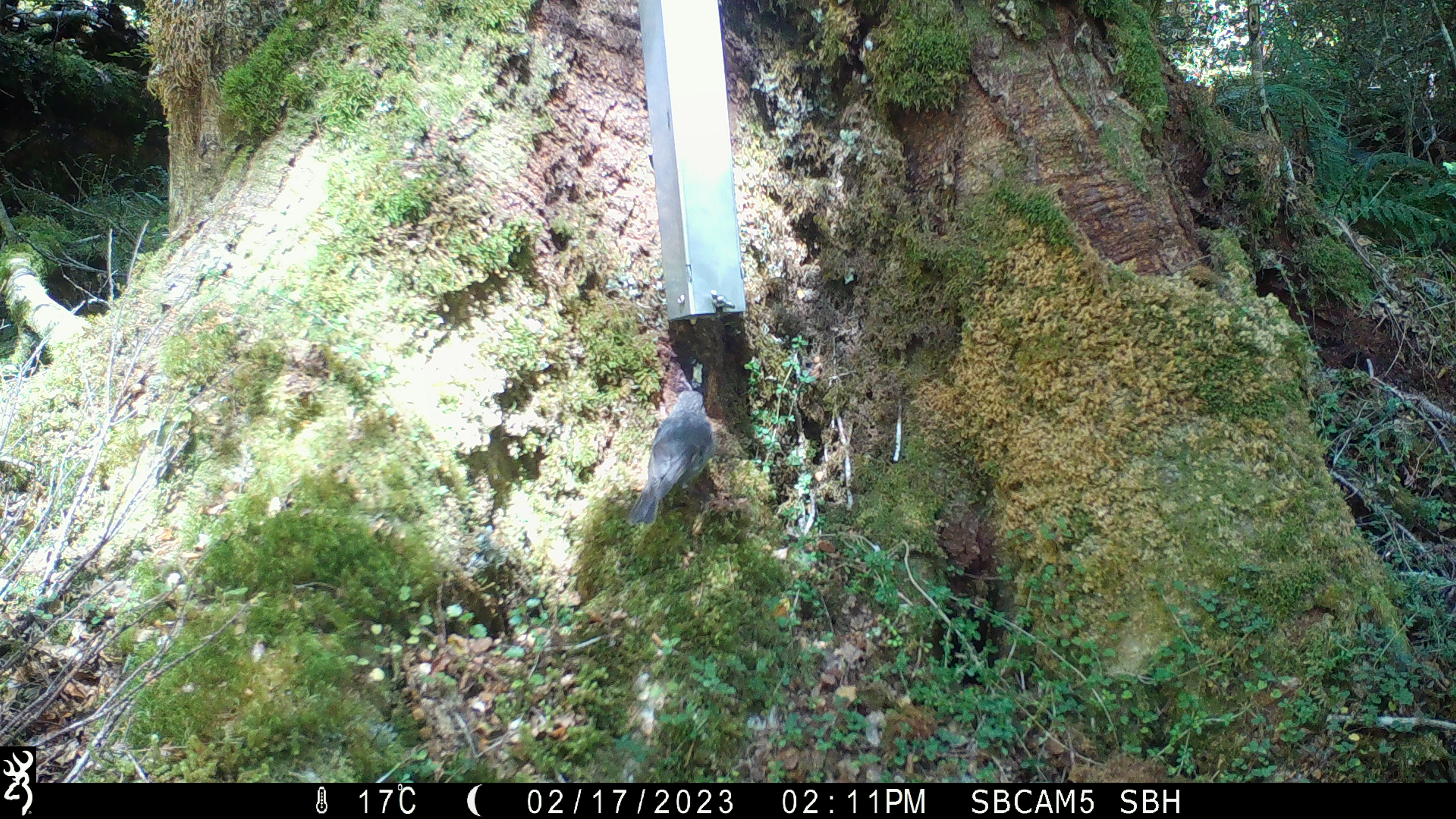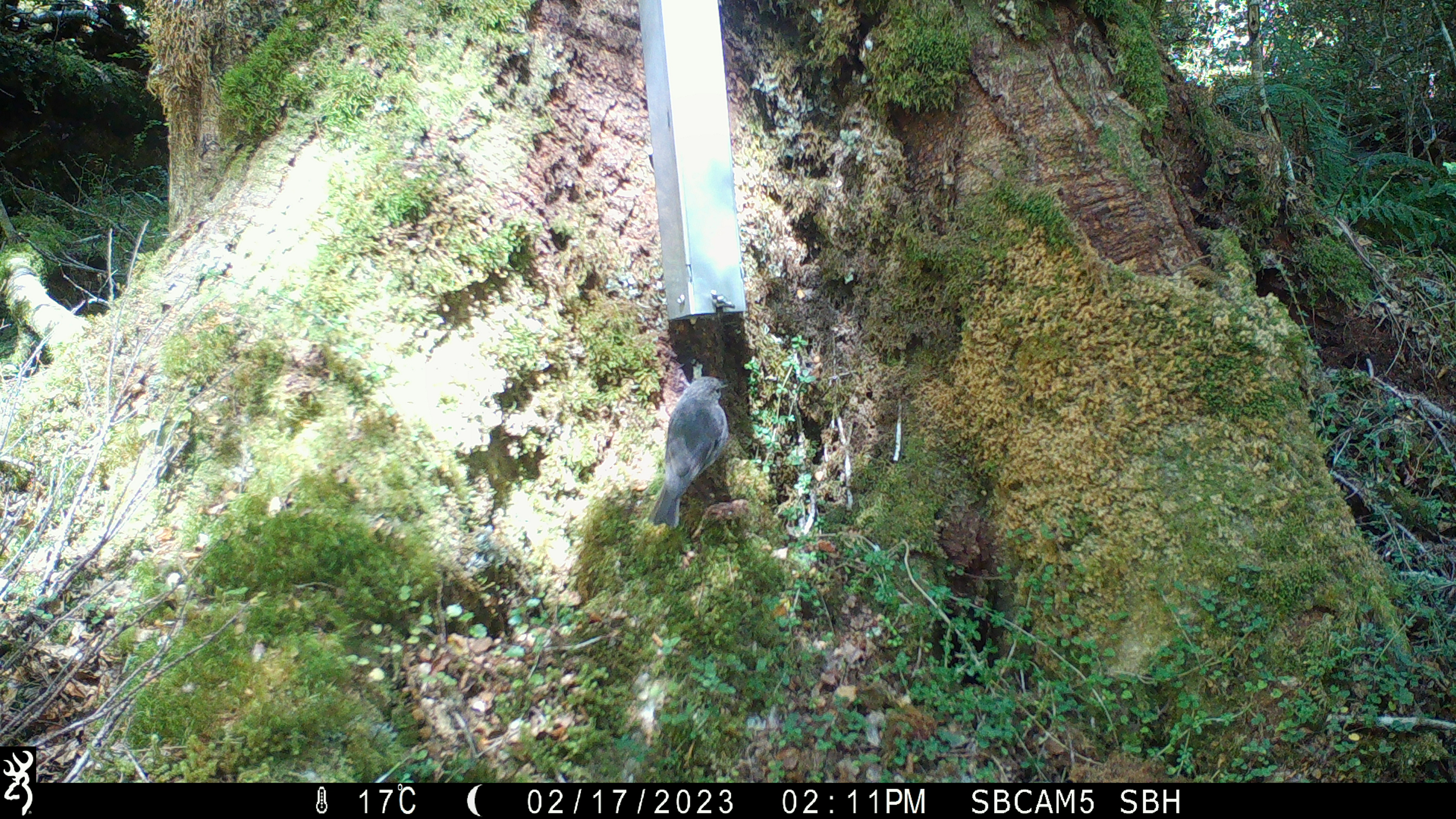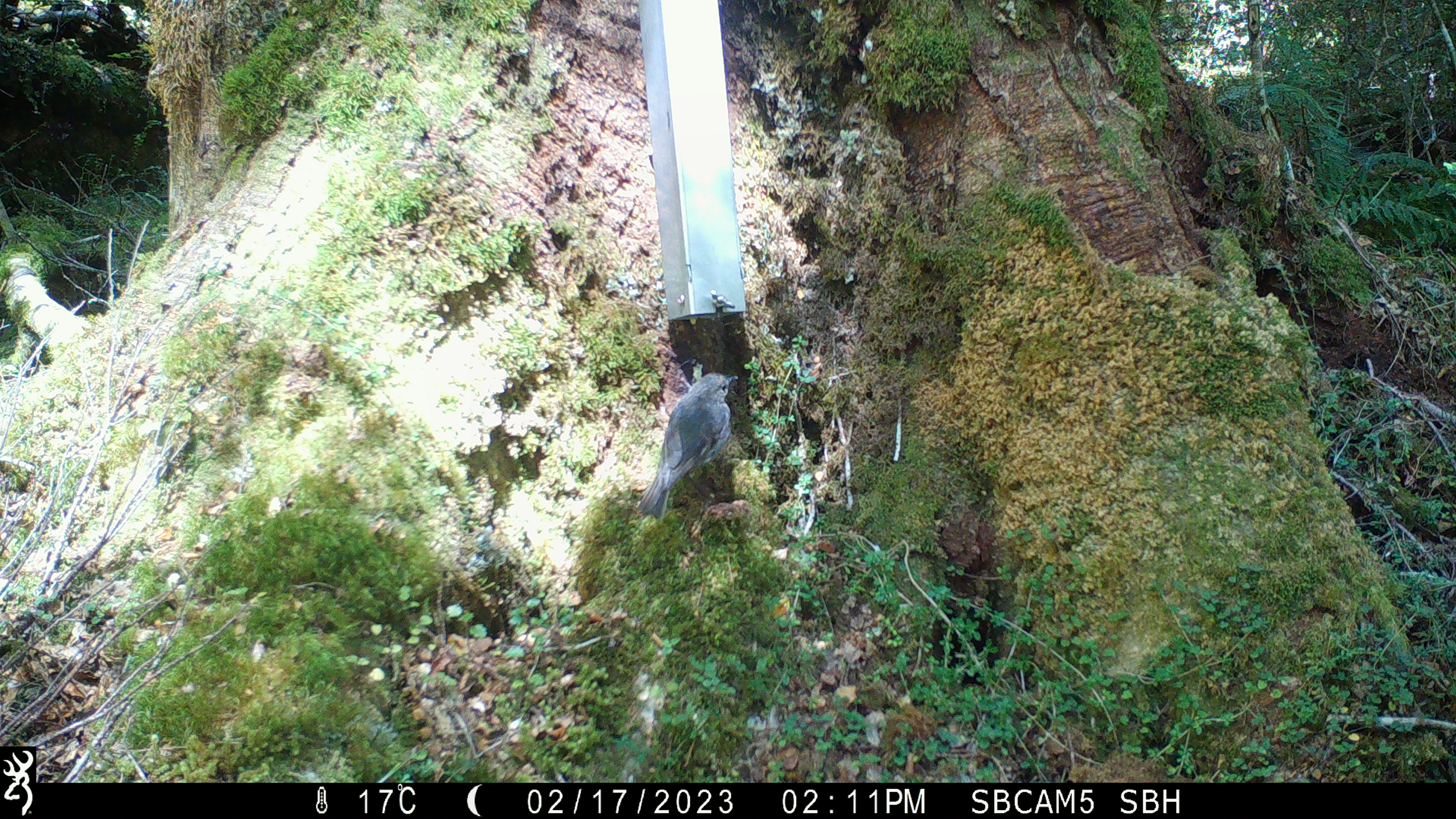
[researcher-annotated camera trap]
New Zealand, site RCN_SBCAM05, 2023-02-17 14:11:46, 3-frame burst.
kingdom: Animalia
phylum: Chordata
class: Aves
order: Passeriformes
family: Petroicidae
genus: Petroica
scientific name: Petroica australis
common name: new zealand robin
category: robin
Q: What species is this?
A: Robin (new zealand robin) (Petroica australis).